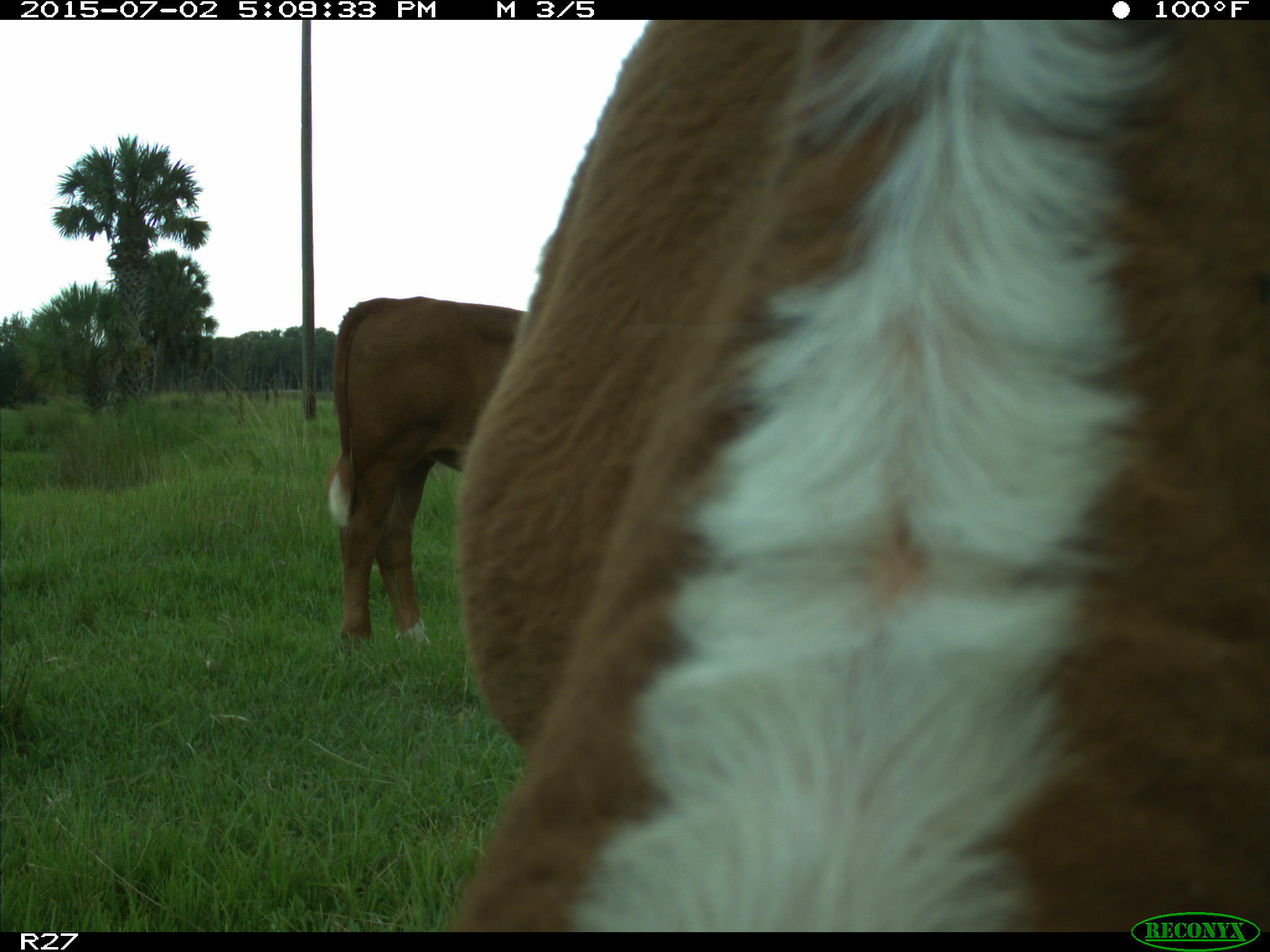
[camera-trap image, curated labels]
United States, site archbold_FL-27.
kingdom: Animalia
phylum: Chordata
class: Mammalia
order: Artiodactyla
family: Bovidae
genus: Bos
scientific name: Bos taurus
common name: domestic cow